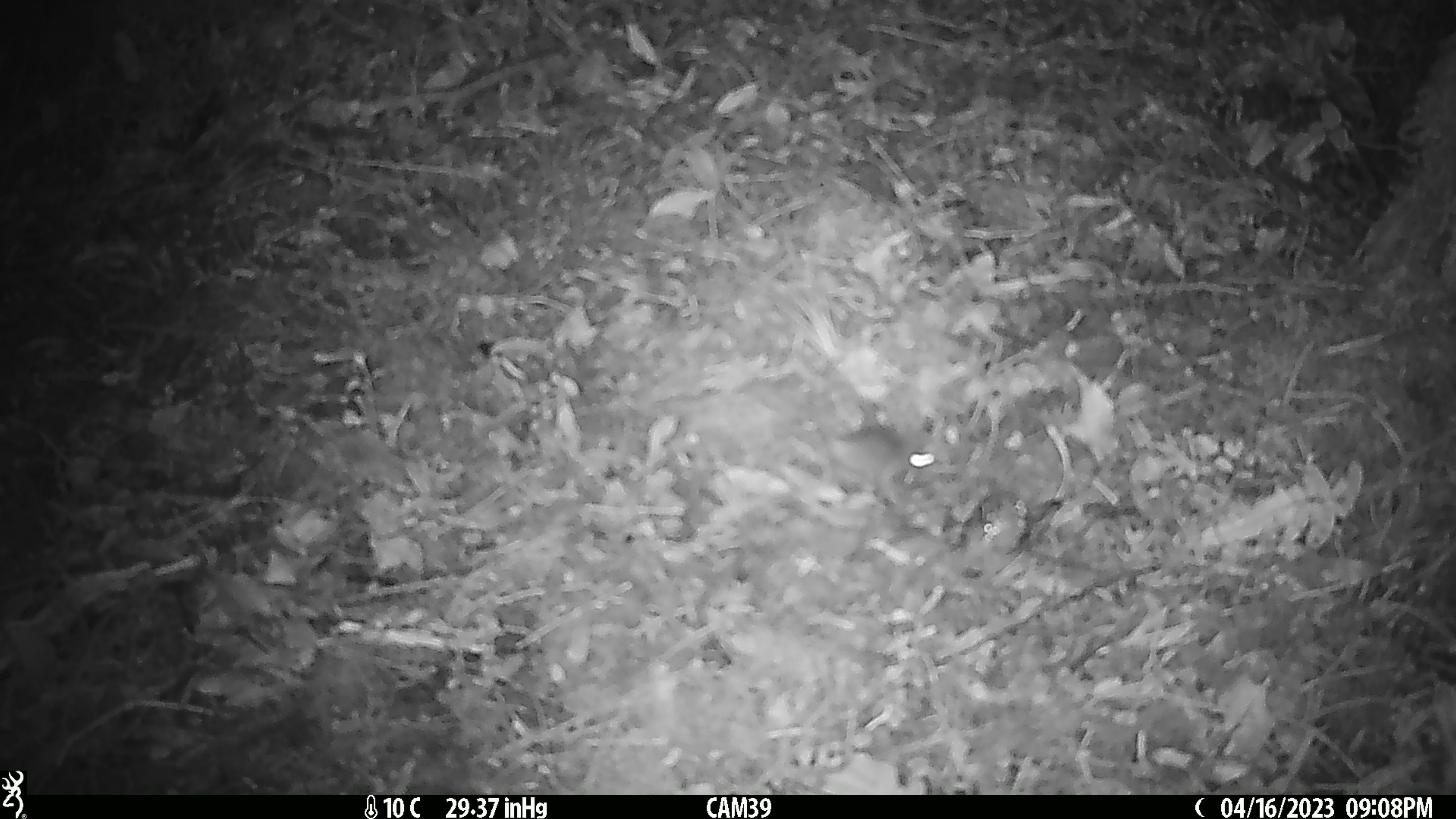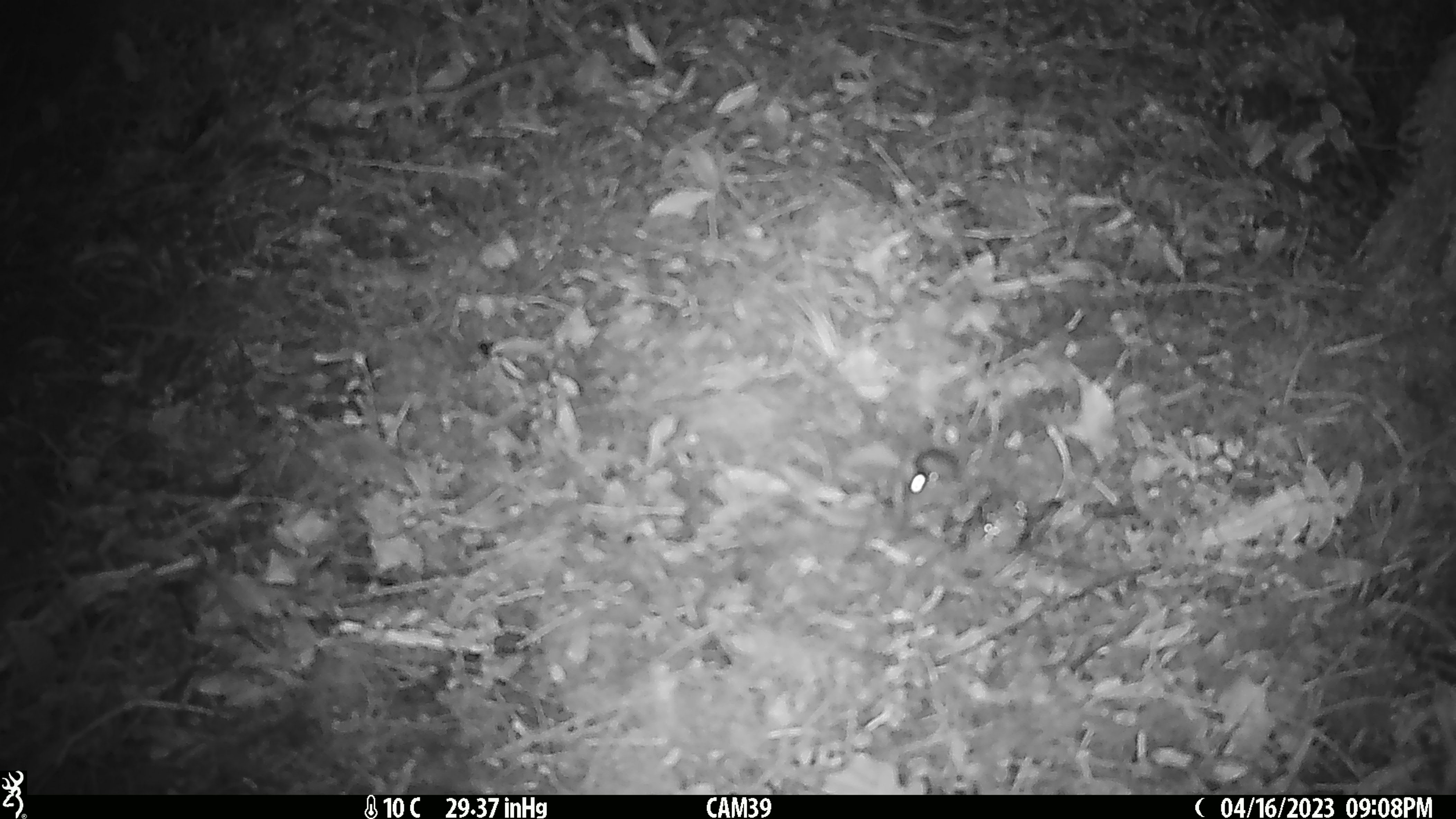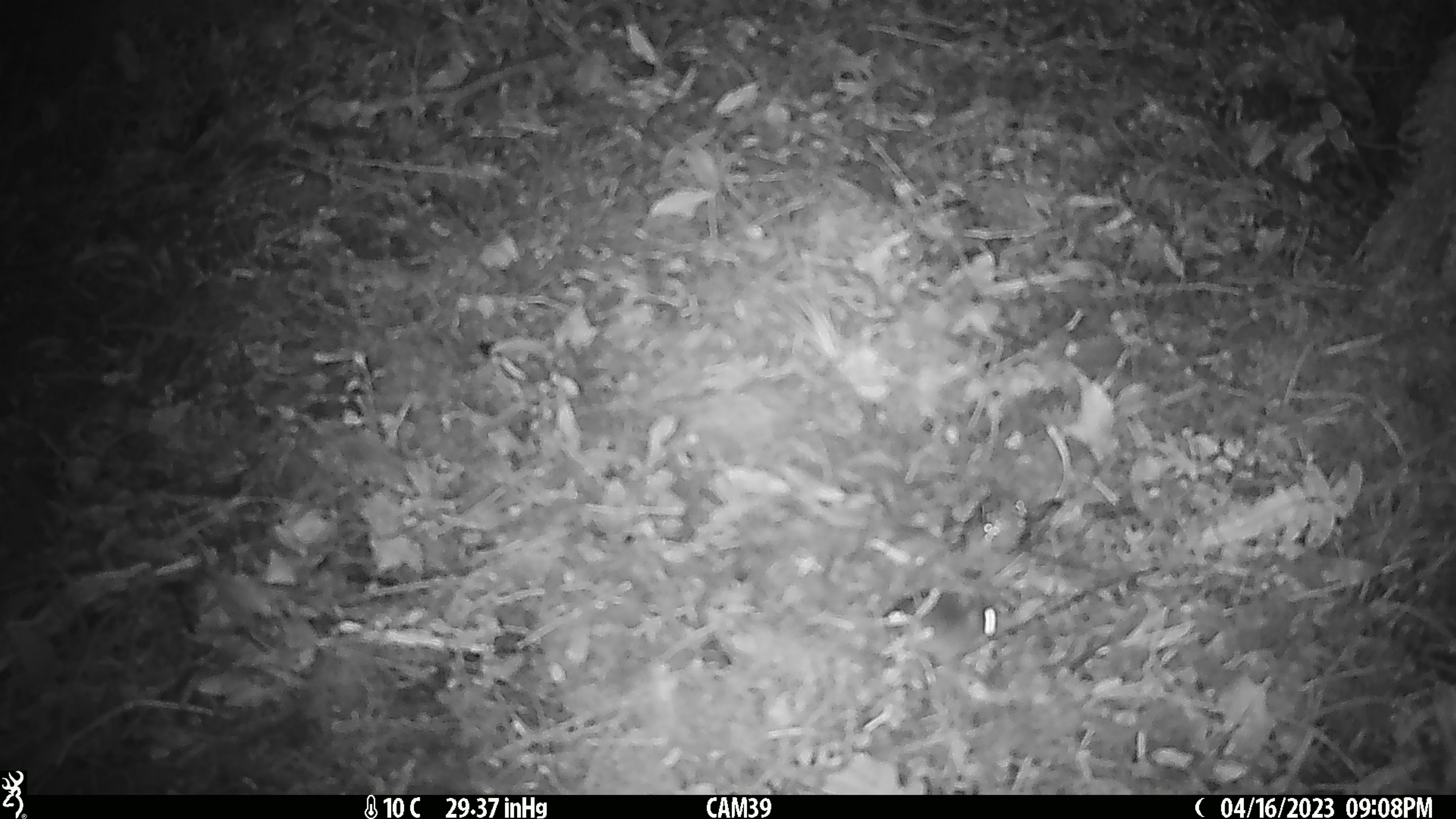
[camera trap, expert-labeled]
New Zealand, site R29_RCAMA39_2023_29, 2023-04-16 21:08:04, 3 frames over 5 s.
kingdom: Animalia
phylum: Chordata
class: Mammalia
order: Rodentia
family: Muridae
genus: Mus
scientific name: Mus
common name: mouse